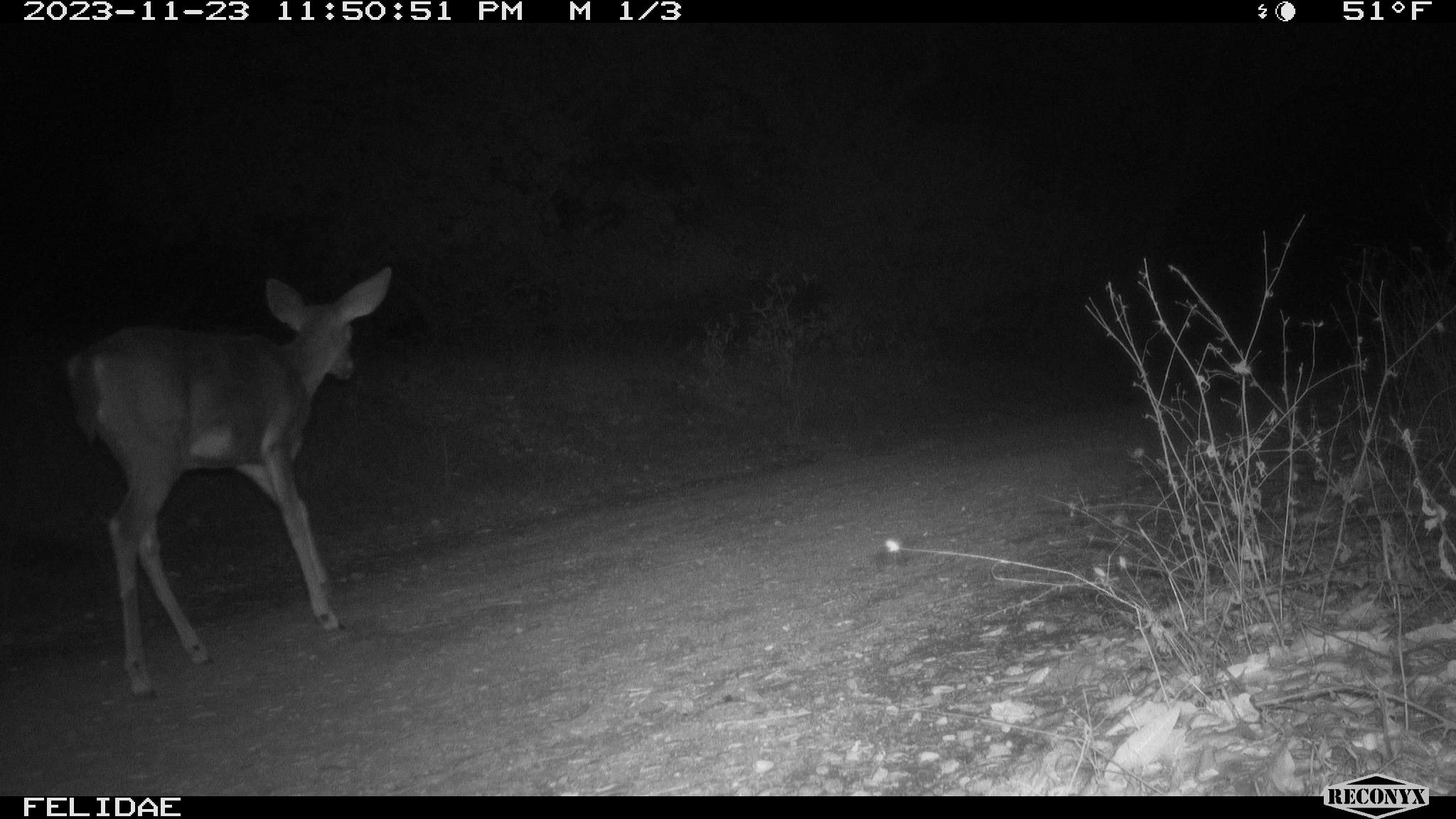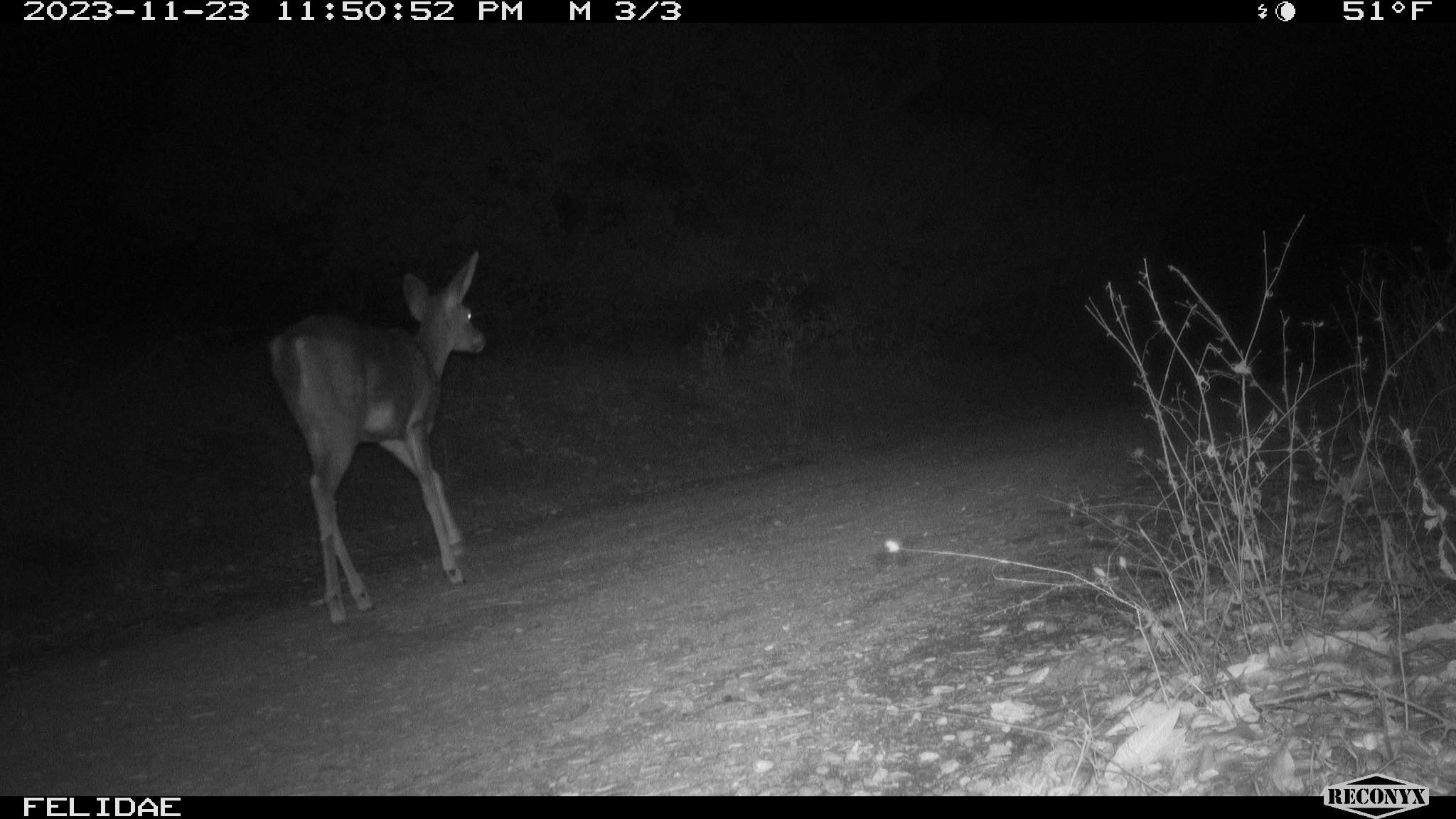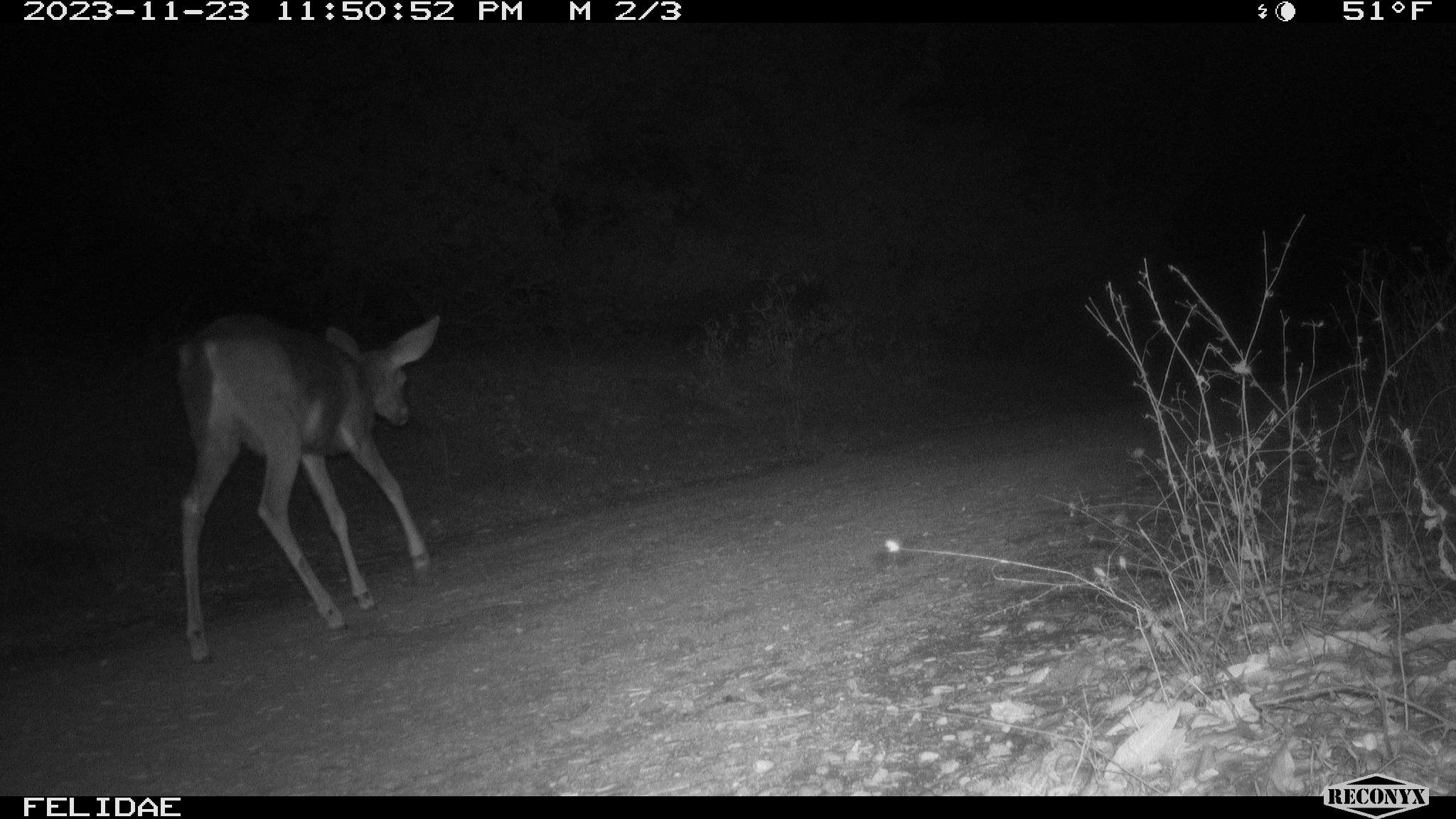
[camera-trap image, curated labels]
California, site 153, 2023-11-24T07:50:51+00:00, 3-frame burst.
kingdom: Animalia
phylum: Chordata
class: Mammalia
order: Artiodactyla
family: Cervidae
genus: Odocoileus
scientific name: Odocoileus hemionus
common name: mule deer